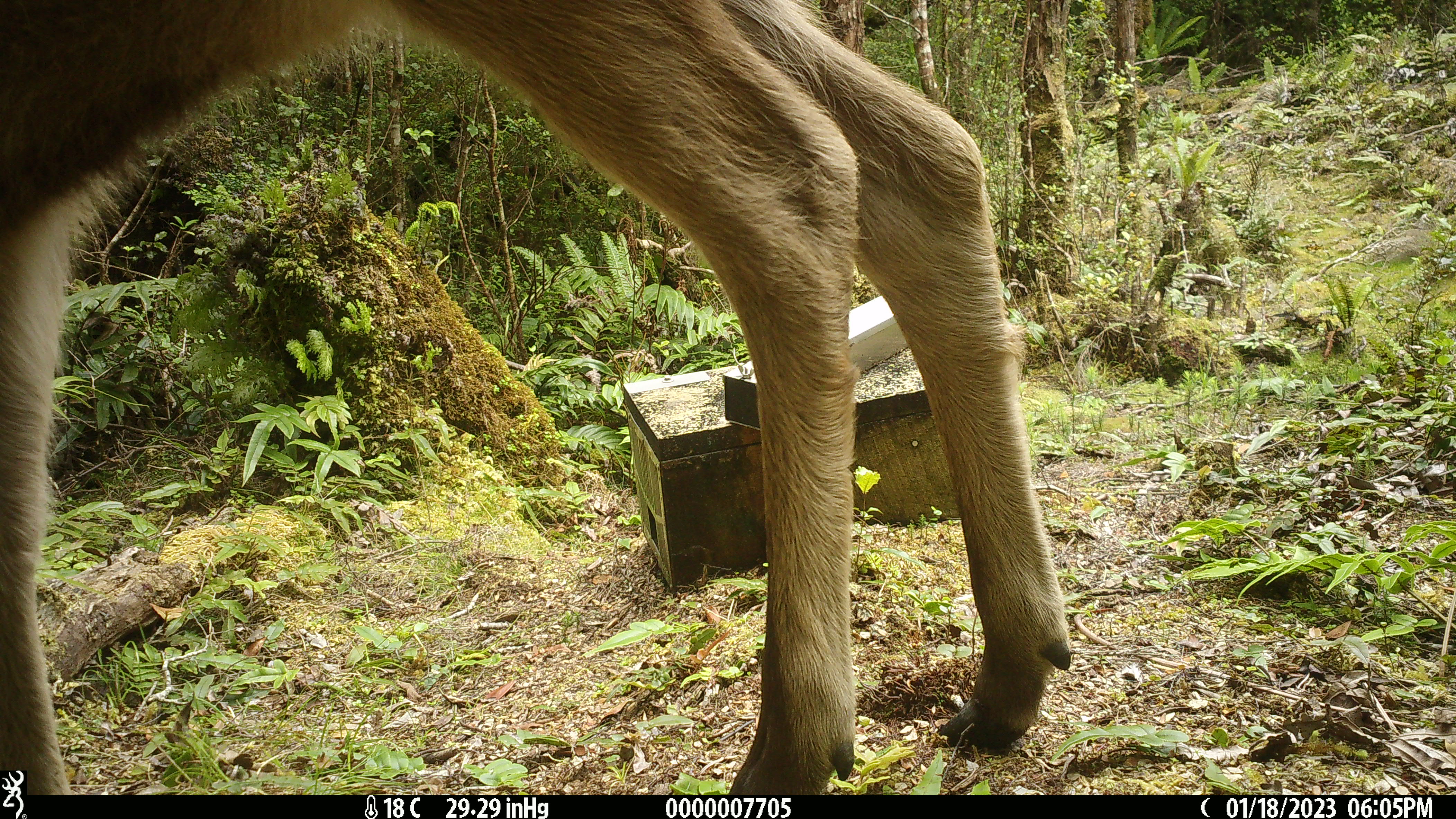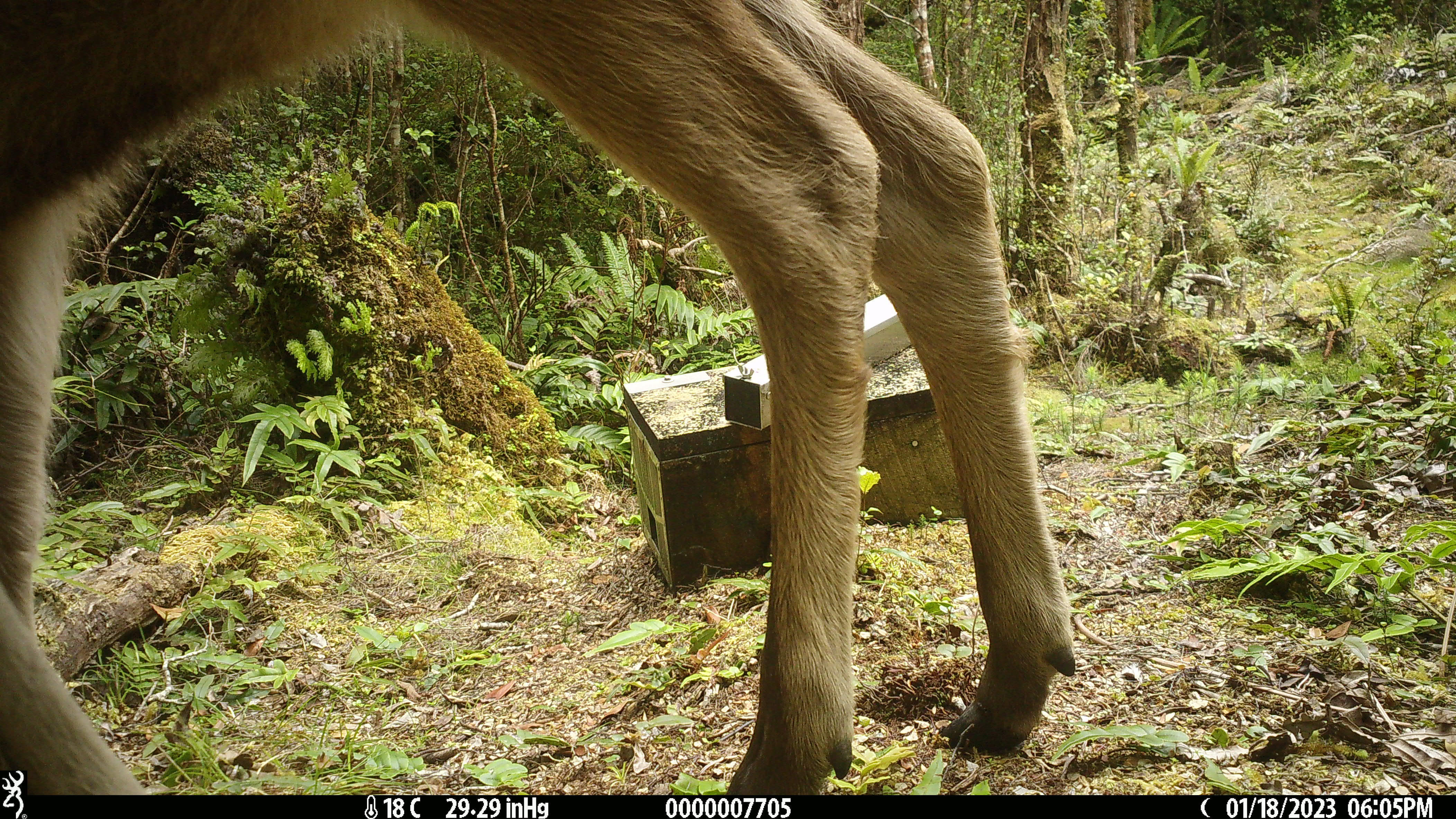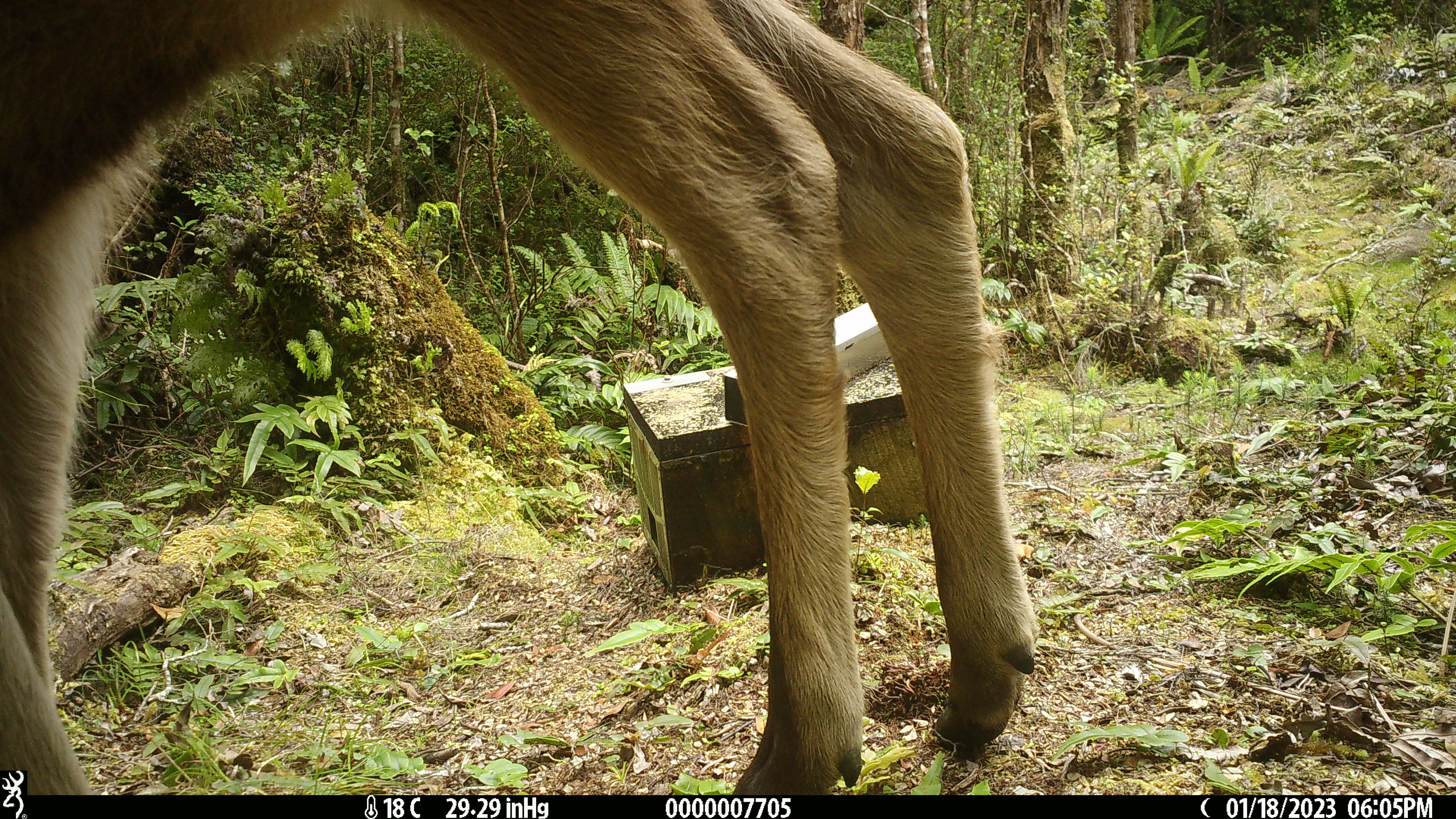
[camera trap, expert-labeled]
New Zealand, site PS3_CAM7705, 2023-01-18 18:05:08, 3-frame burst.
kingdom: Animalia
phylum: Chordata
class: Mammalia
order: Artiodactyla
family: Cervidae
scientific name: Cervidae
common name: deer